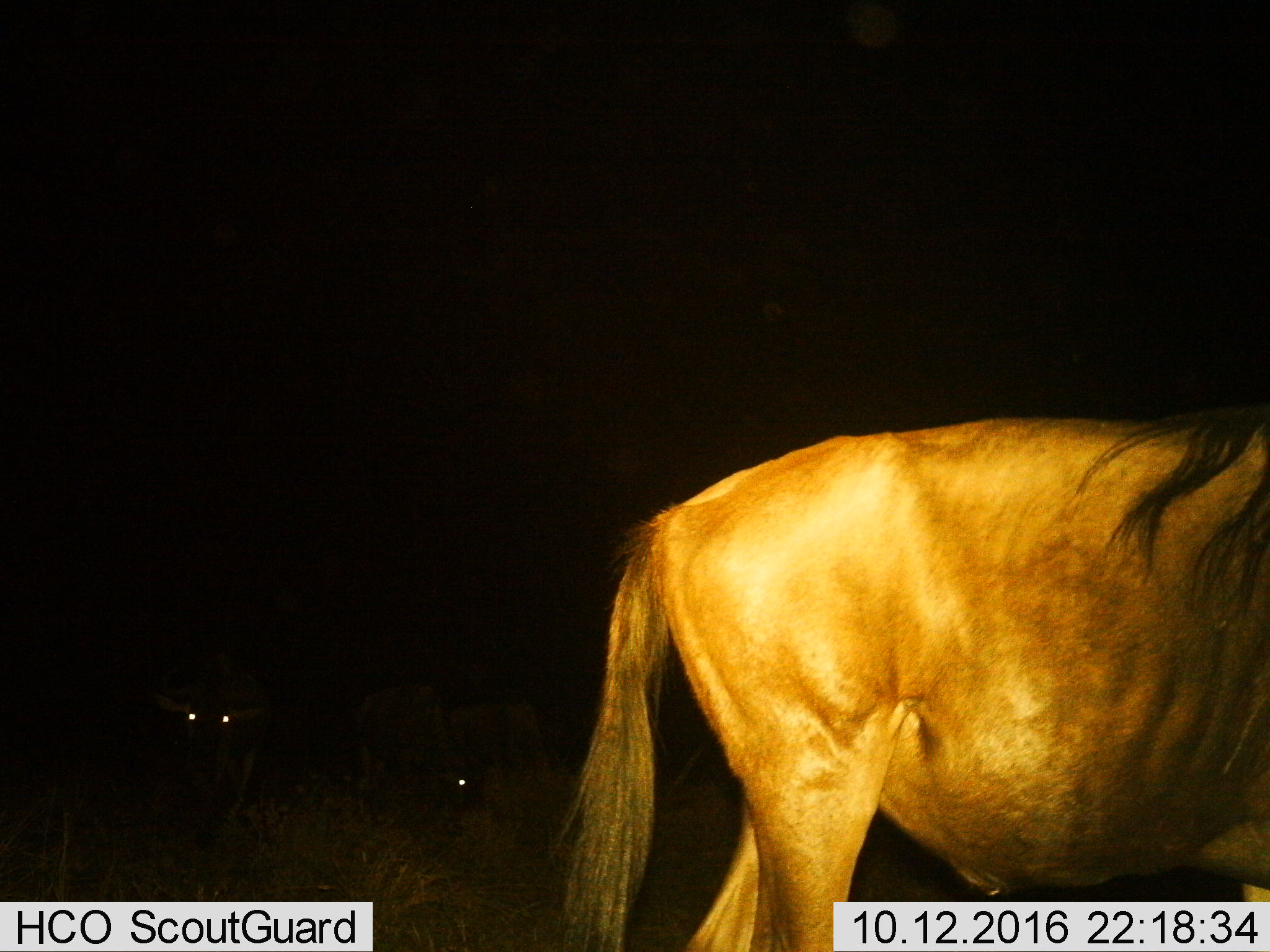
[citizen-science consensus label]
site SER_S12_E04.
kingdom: Animalia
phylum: Chordata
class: Mammalia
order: Artiodactyla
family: Bovidae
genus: Connochaetes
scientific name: Connochaetes taurinus taurinus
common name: blue wildebeest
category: wildebeestblue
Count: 4.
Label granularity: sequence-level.